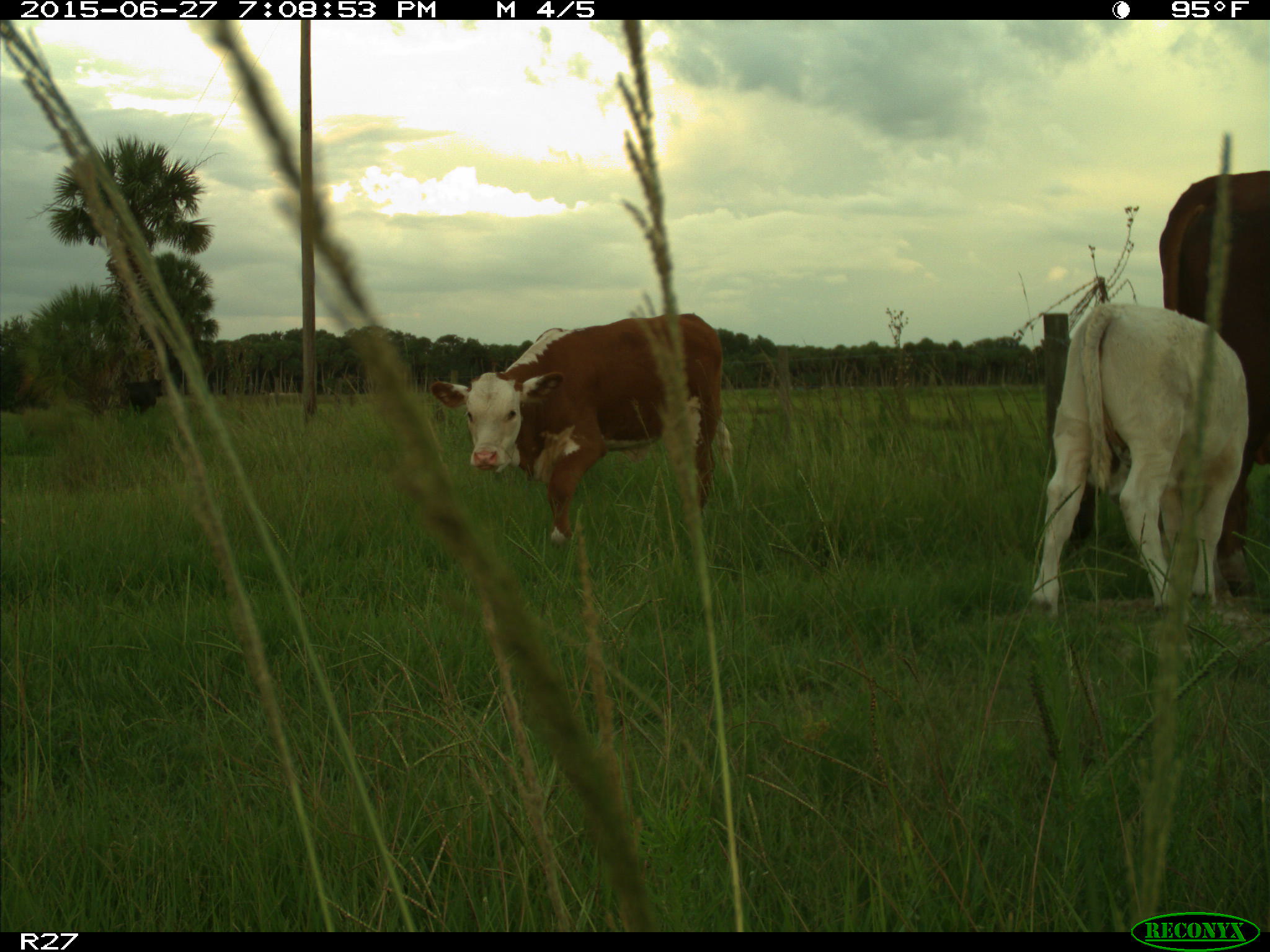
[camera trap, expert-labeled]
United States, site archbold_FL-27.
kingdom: Animalia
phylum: Chordata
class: Mammalia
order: Artiodactyla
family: Bovidae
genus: Bos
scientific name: Bos taurus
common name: domestic cow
Bos taurus (domestic cow).